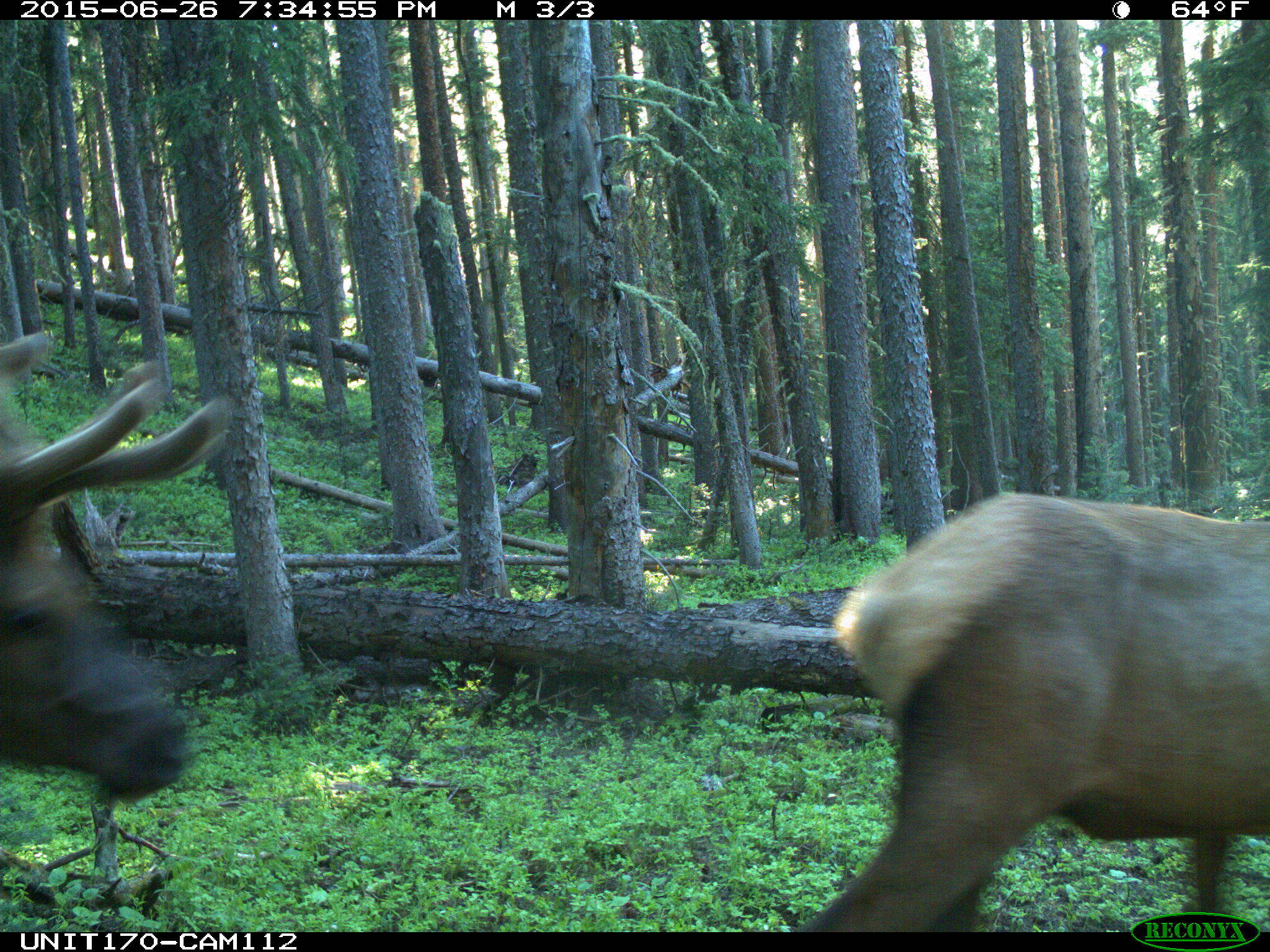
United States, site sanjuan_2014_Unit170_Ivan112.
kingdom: Animalia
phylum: Chordata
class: Mammalia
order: Artiodactyla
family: Cervidae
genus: Cervus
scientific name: Cervus elaphus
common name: red deer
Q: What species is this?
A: Cervus elaphus (red deer).